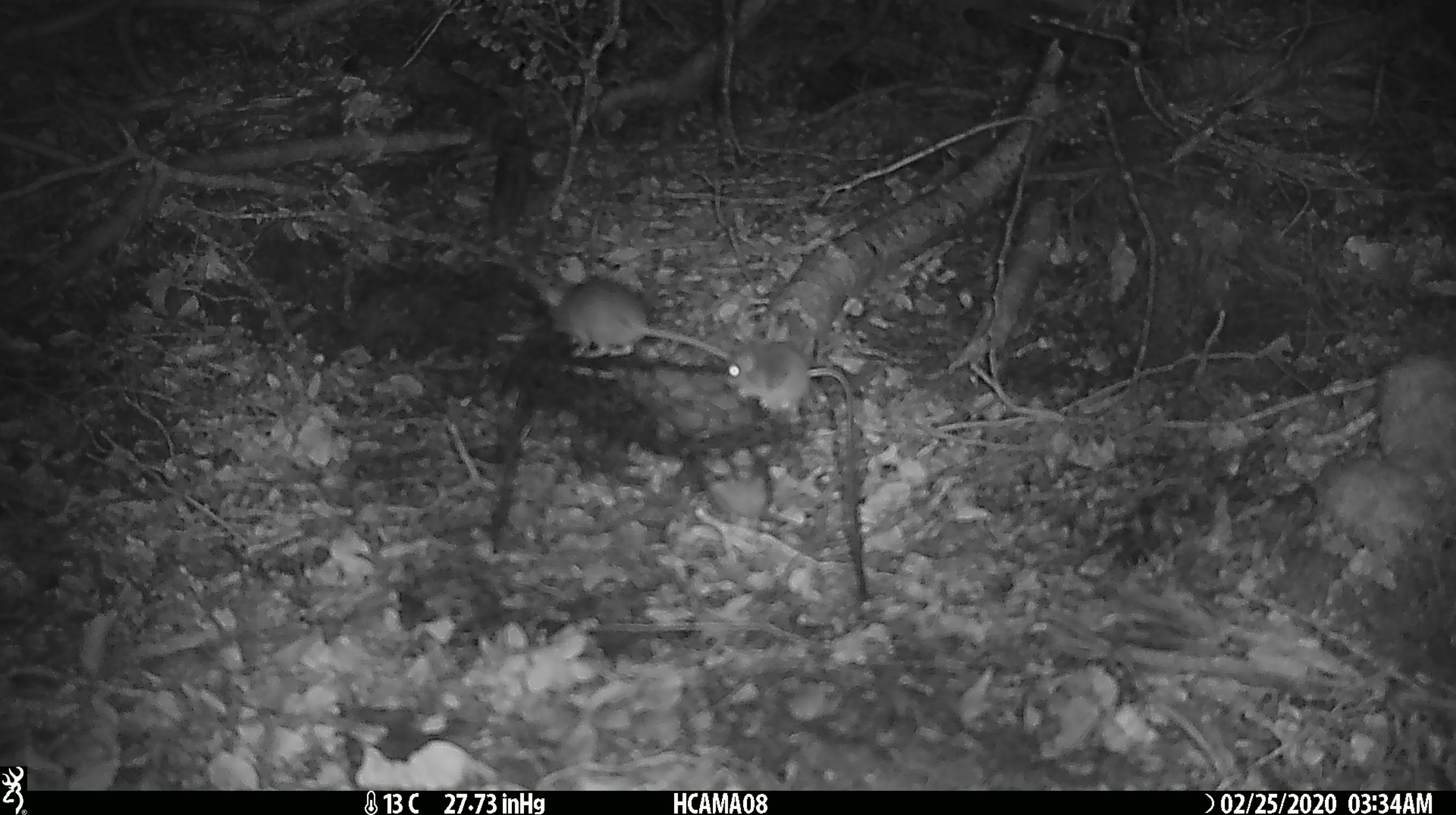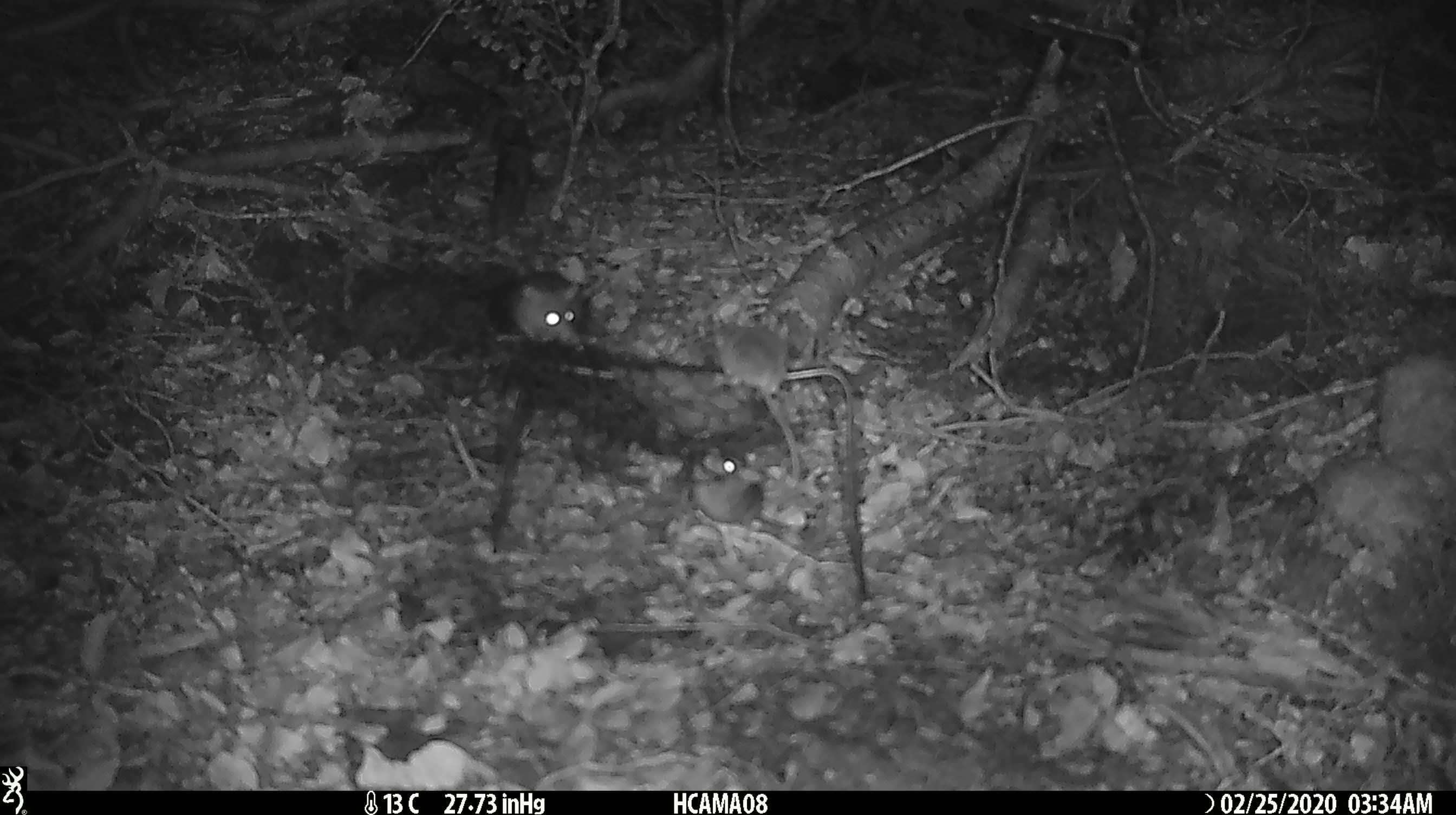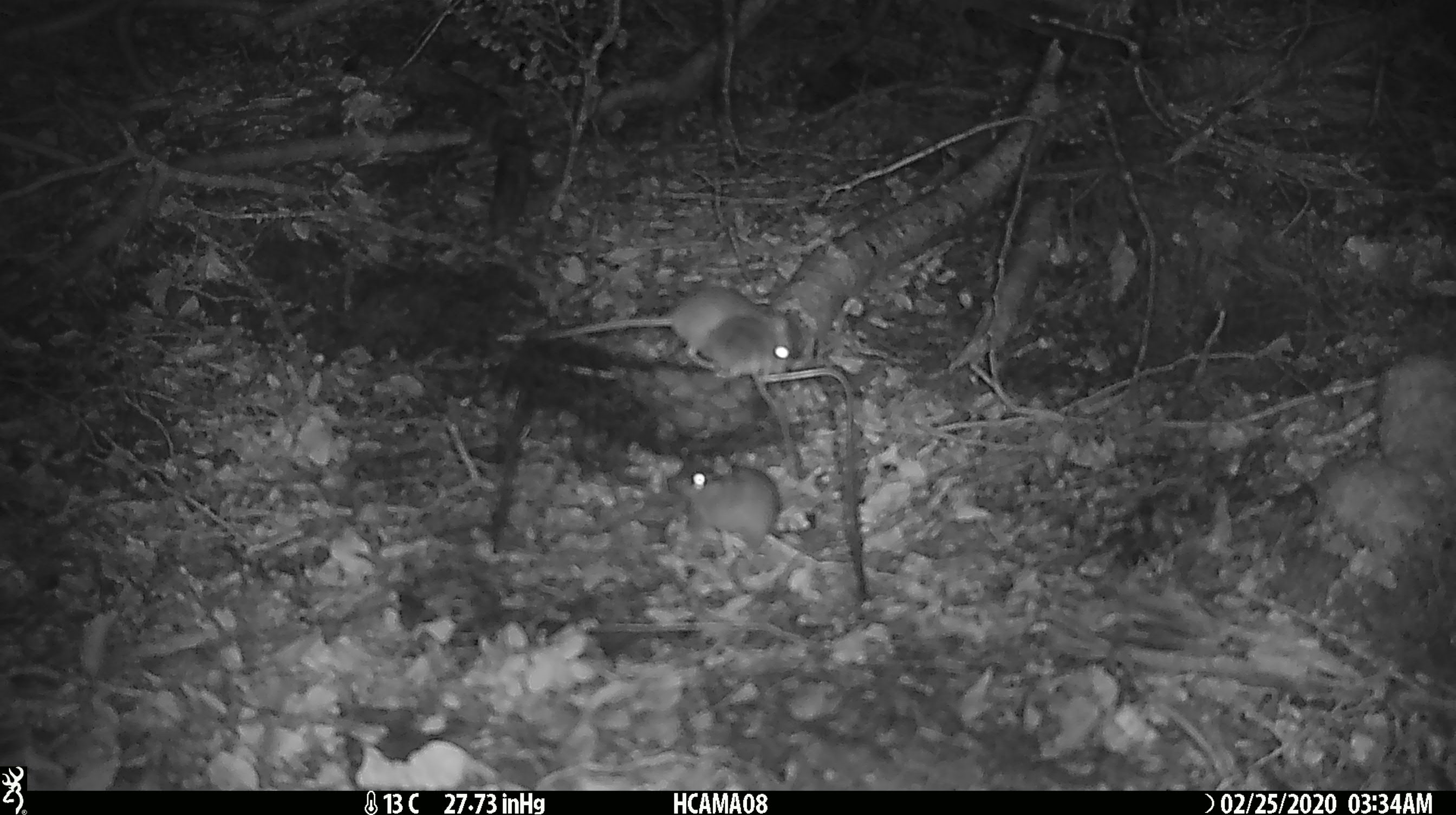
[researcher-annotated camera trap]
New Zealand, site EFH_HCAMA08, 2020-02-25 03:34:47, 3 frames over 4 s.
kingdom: Animalia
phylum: Chordata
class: Mammalia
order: Rodentia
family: Muridae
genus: Mus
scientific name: Mus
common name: mouse